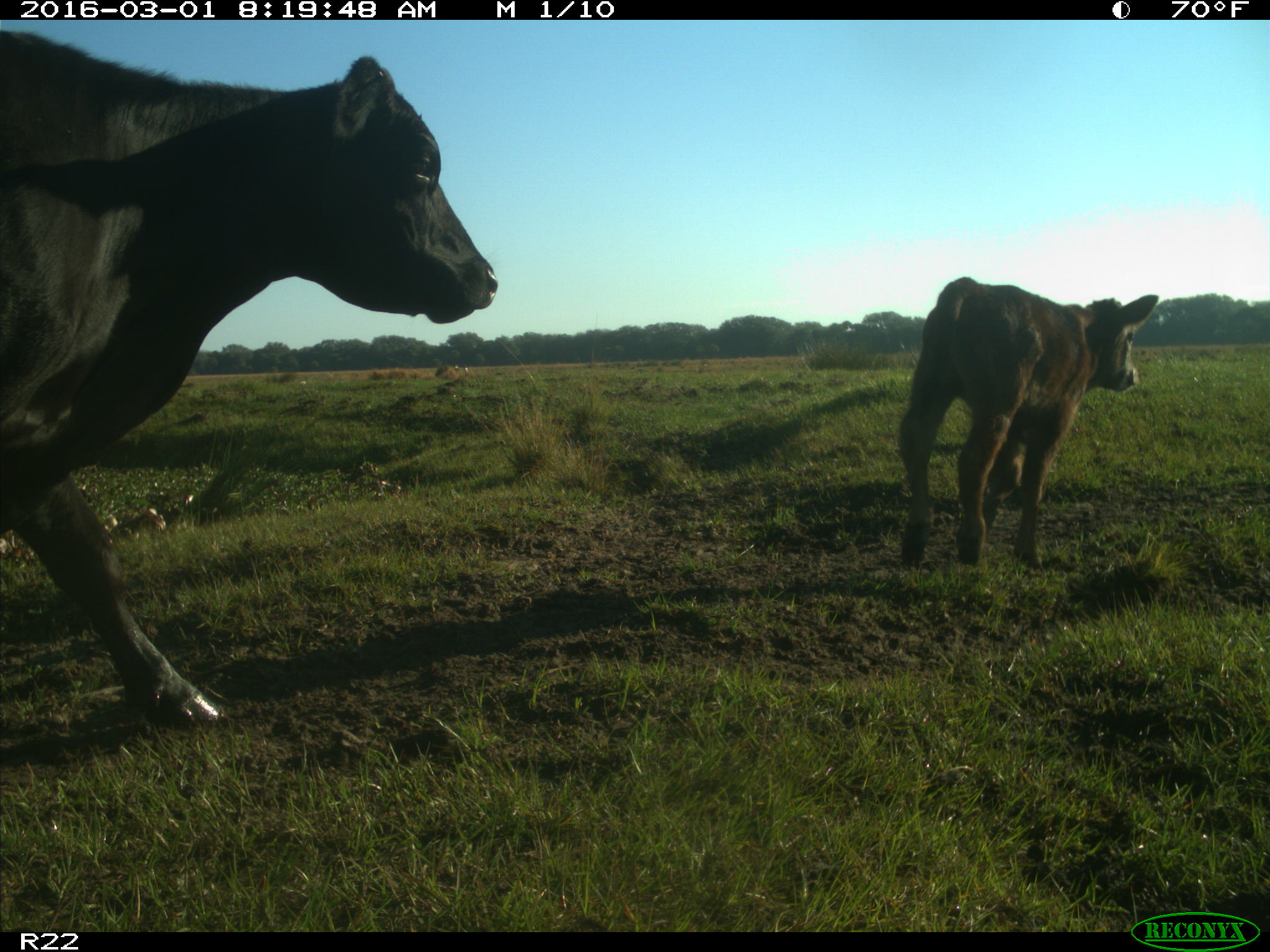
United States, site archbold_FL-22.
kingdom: Animalia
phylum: Chordata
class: Mammalia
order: Artiodactyla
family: Bovidae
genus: Bos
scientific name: Bos taurus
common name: domestic cow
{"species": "Bos taurus (domestic cow)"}